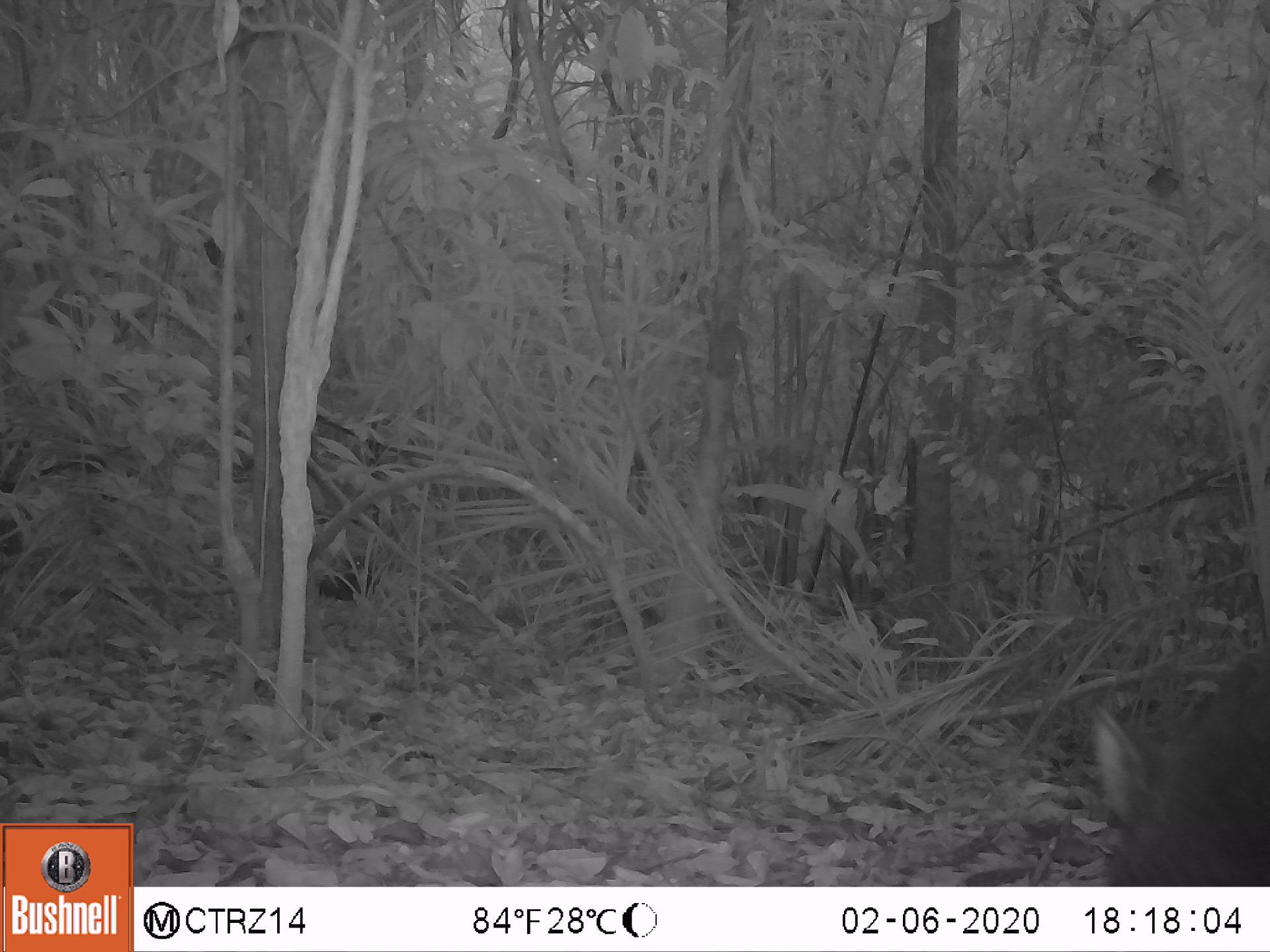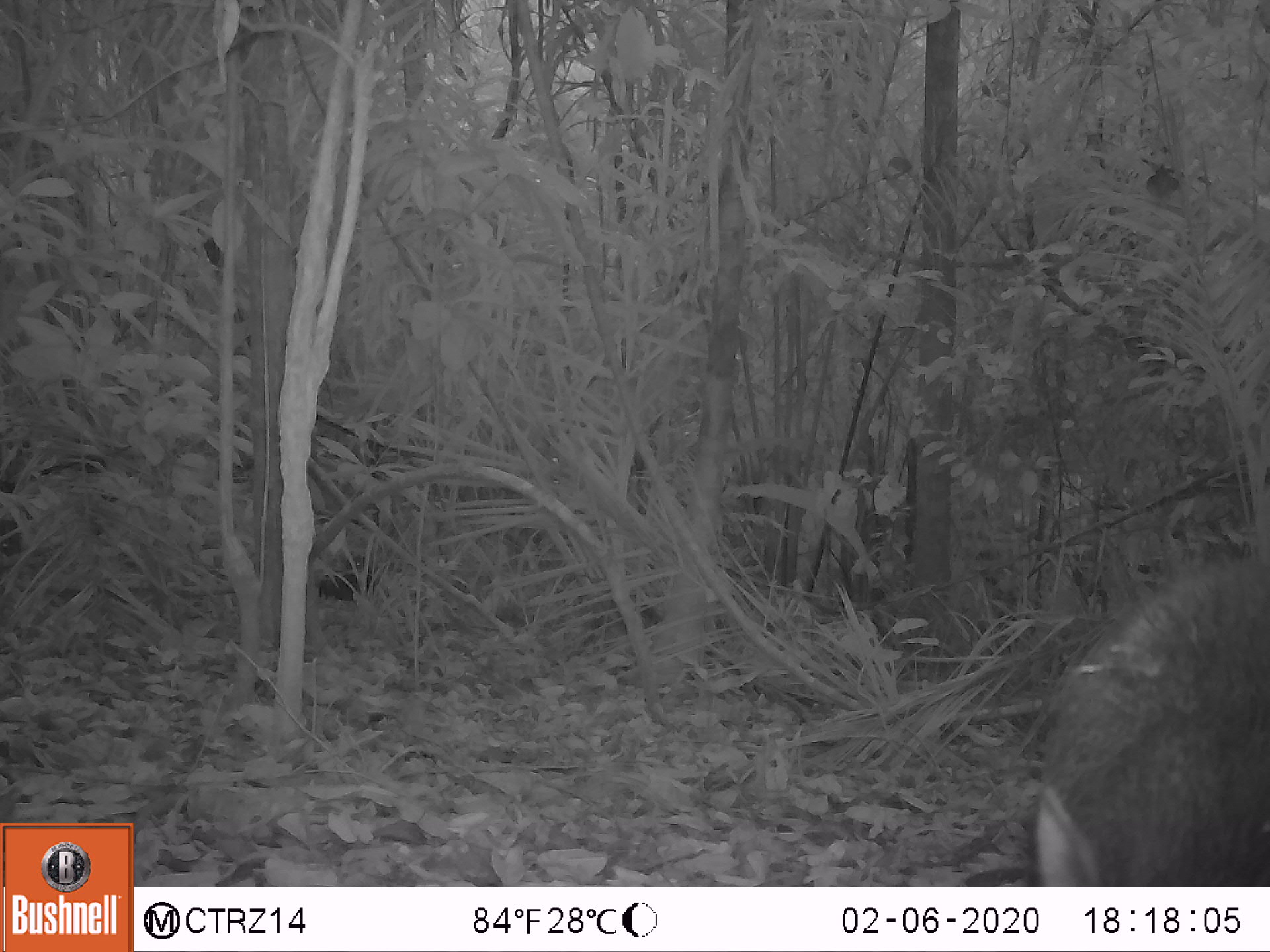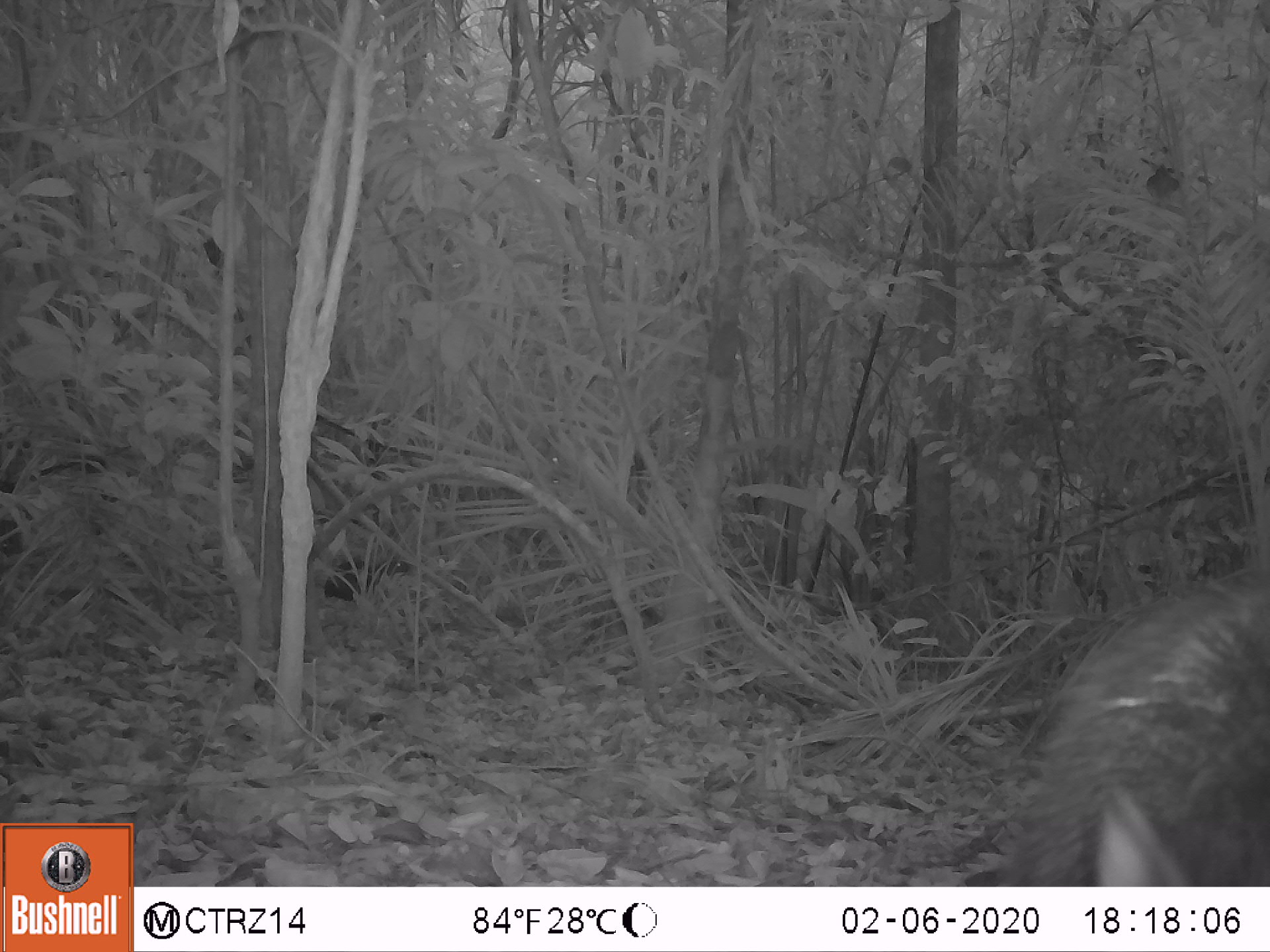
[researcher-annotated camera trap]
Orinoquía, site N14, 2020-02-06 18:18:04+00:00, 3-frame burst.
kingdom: Animalia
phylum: Chordata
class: Mammalia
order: Artiodactyla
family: Tayassuidae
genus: Pecari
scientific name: Pecari tajacu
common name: collared peccary